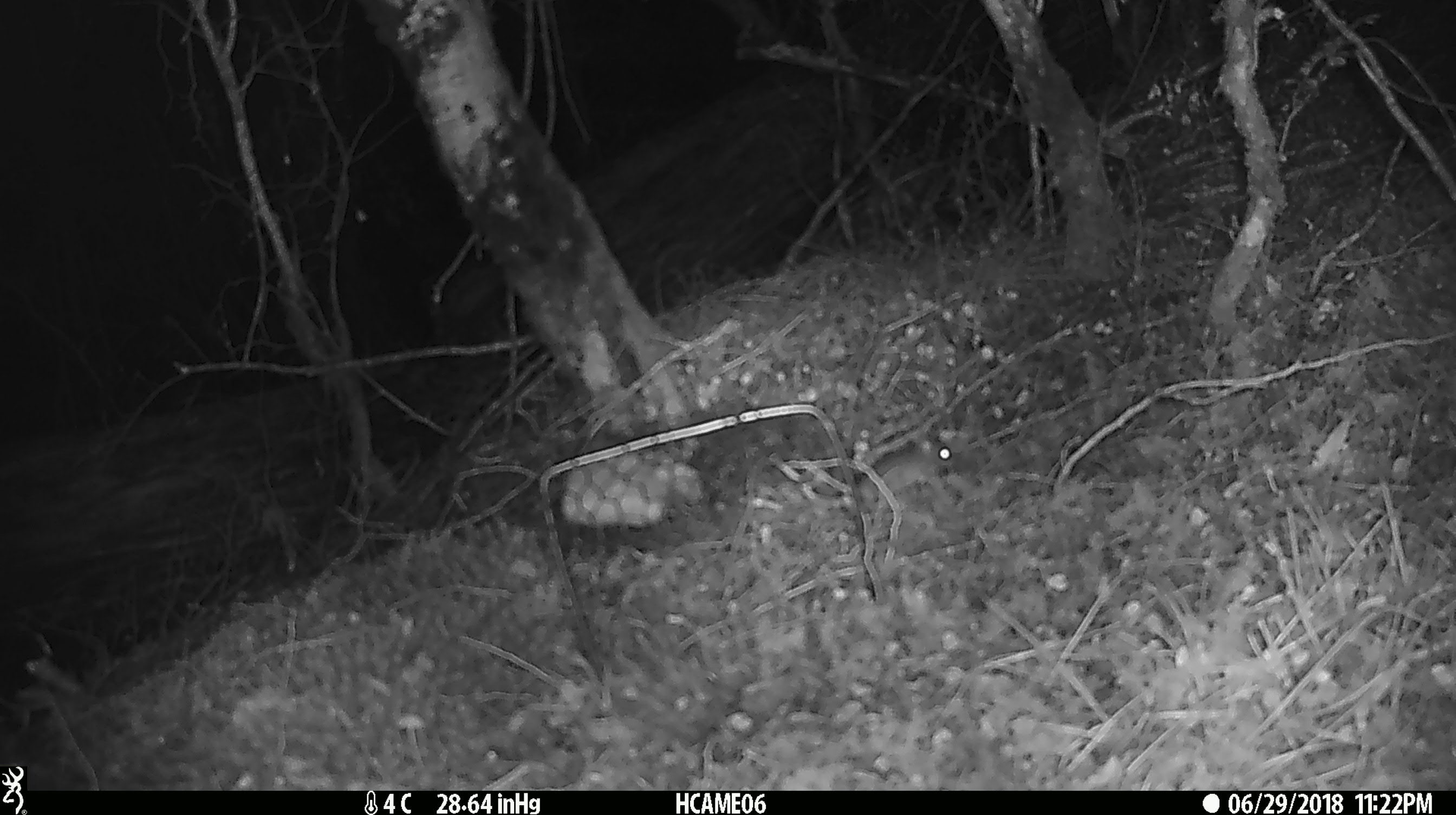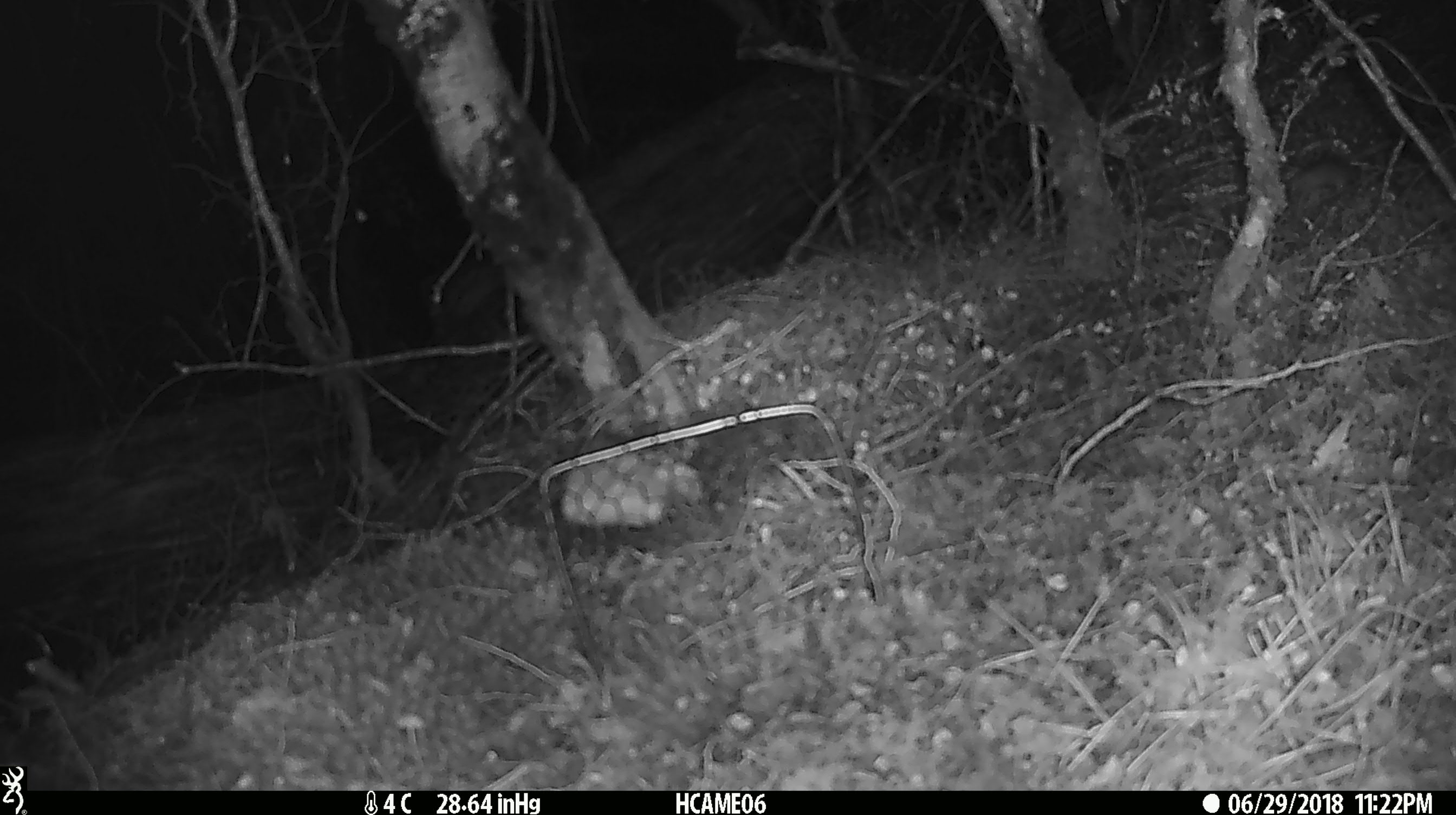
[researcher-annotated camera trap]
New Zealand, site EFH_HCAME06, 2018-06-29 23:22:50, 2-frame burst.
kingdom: Animalia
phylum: Chordata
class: Mammalia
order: Rodentia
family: Muridae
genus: Mus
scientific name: Mus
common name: mouse